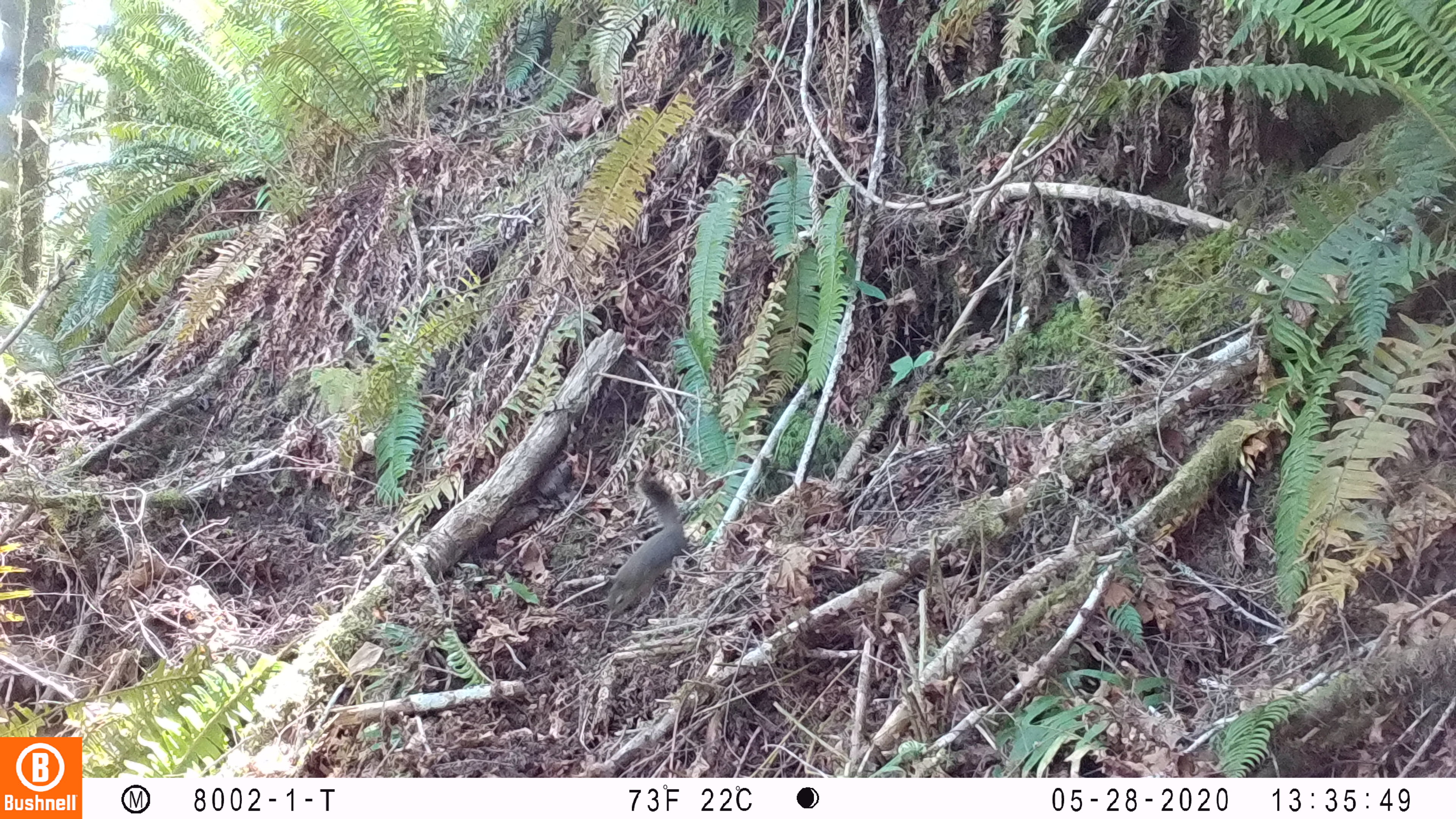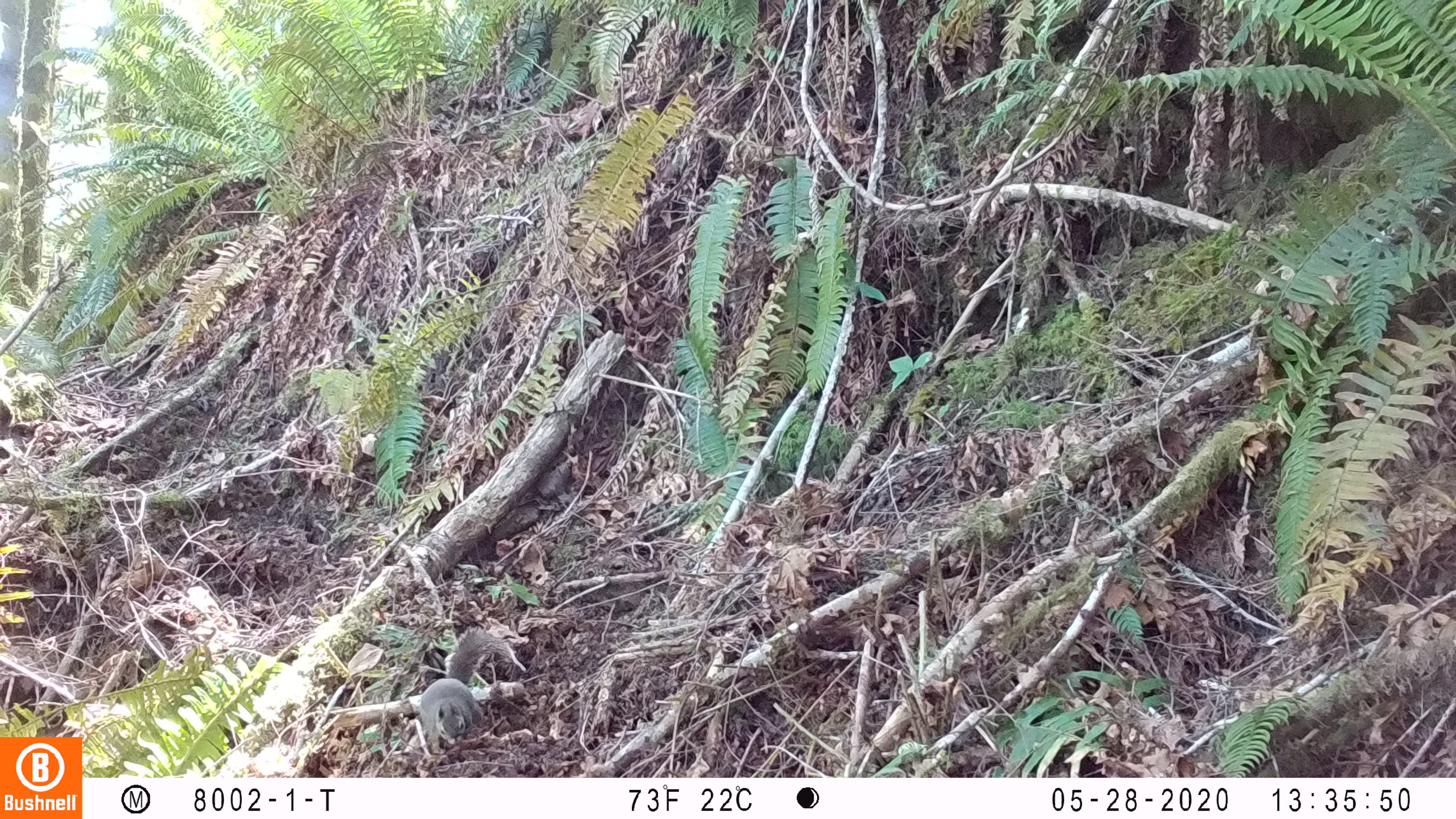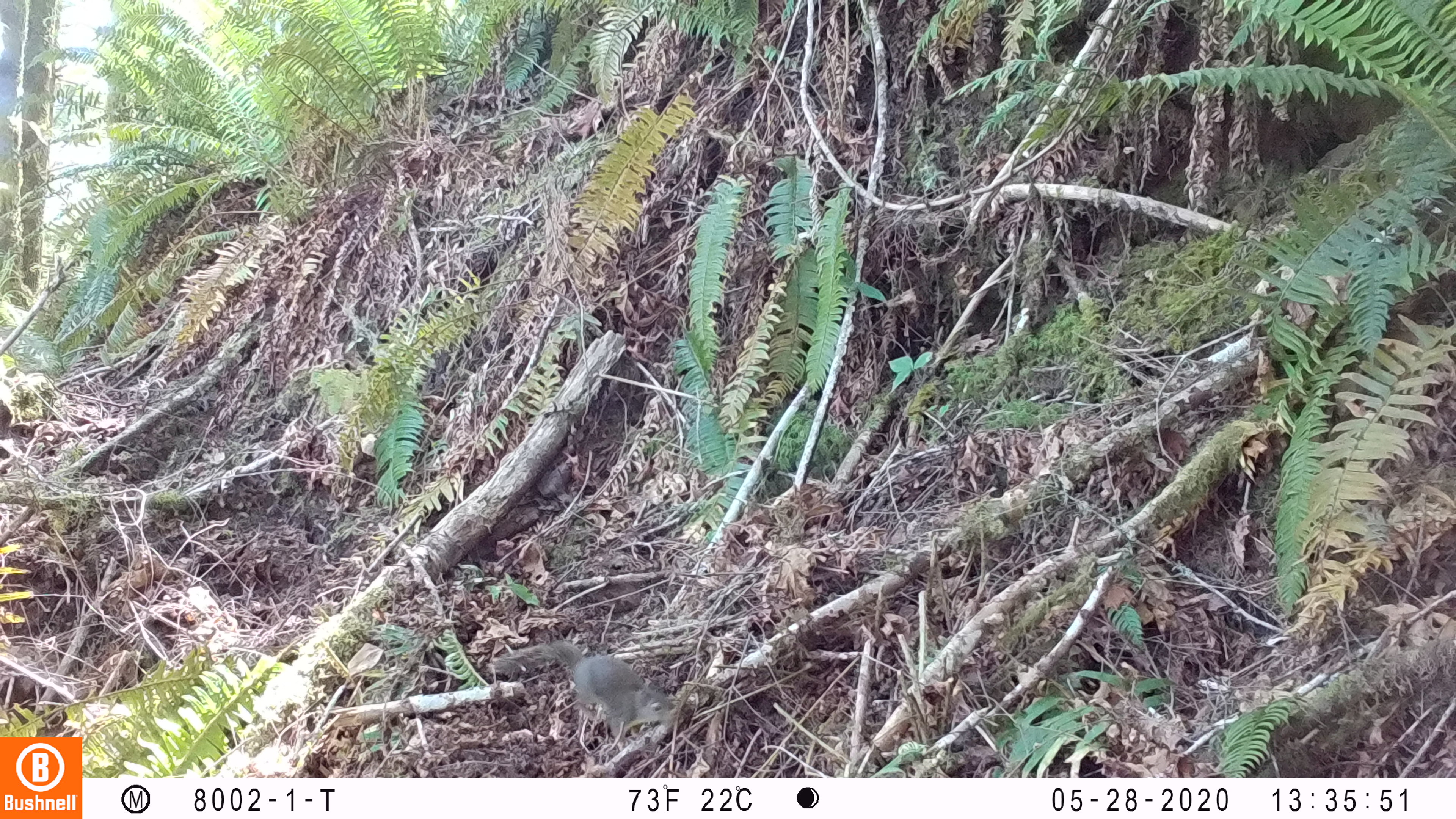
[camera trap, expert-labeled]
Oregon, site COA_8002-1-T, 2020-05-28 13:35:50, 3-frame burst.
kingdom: Animalia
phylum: Chordata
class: Mammalia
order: Rodentia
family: Sciuridae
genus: Tamiasciurus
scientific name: Tamiasciurus douglasii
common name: douglas squirrel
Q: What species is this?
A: Douglas squirrel (Tamiasciurus douglasii).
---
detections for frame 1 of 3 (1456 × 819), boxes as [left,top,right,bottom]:
douglas squirrel: [604,469,688,617]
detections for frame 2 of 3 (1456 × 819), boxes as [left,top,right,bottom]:
douglas squirrel: [417,629,493,754]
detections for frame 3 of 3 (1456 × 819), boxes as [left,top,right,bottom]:
douglas squirrel: [511,643,675,742]